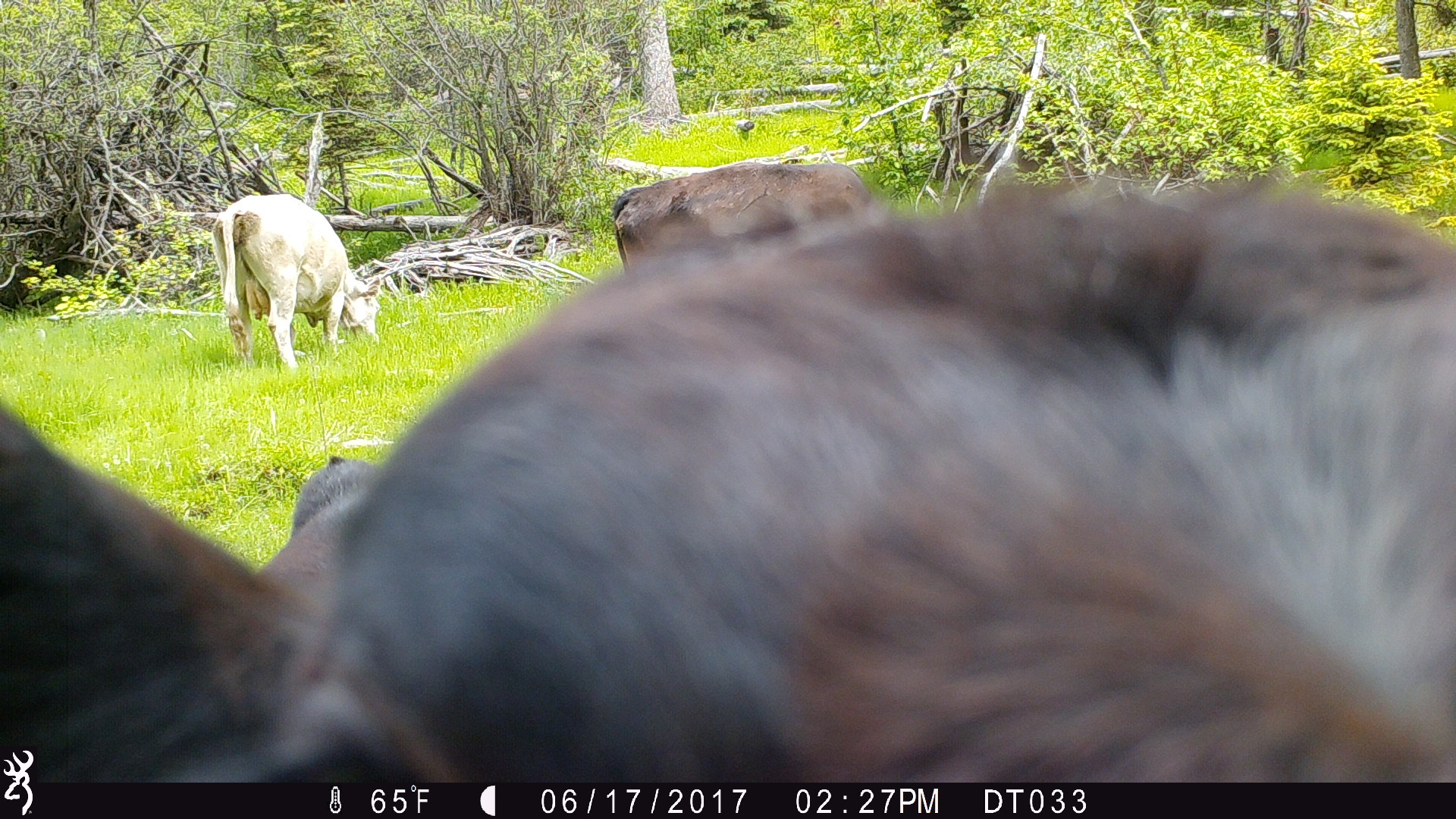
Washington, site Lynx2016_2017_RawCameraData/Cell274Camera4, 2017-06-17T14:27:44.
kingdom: Animalia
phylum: Chordata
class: Mammalia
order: Artiodactyla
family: Bovidae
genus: Bos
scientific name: Bos taurus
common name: domestic cattle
Domestic cattle (Bos taurus). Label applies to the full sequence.